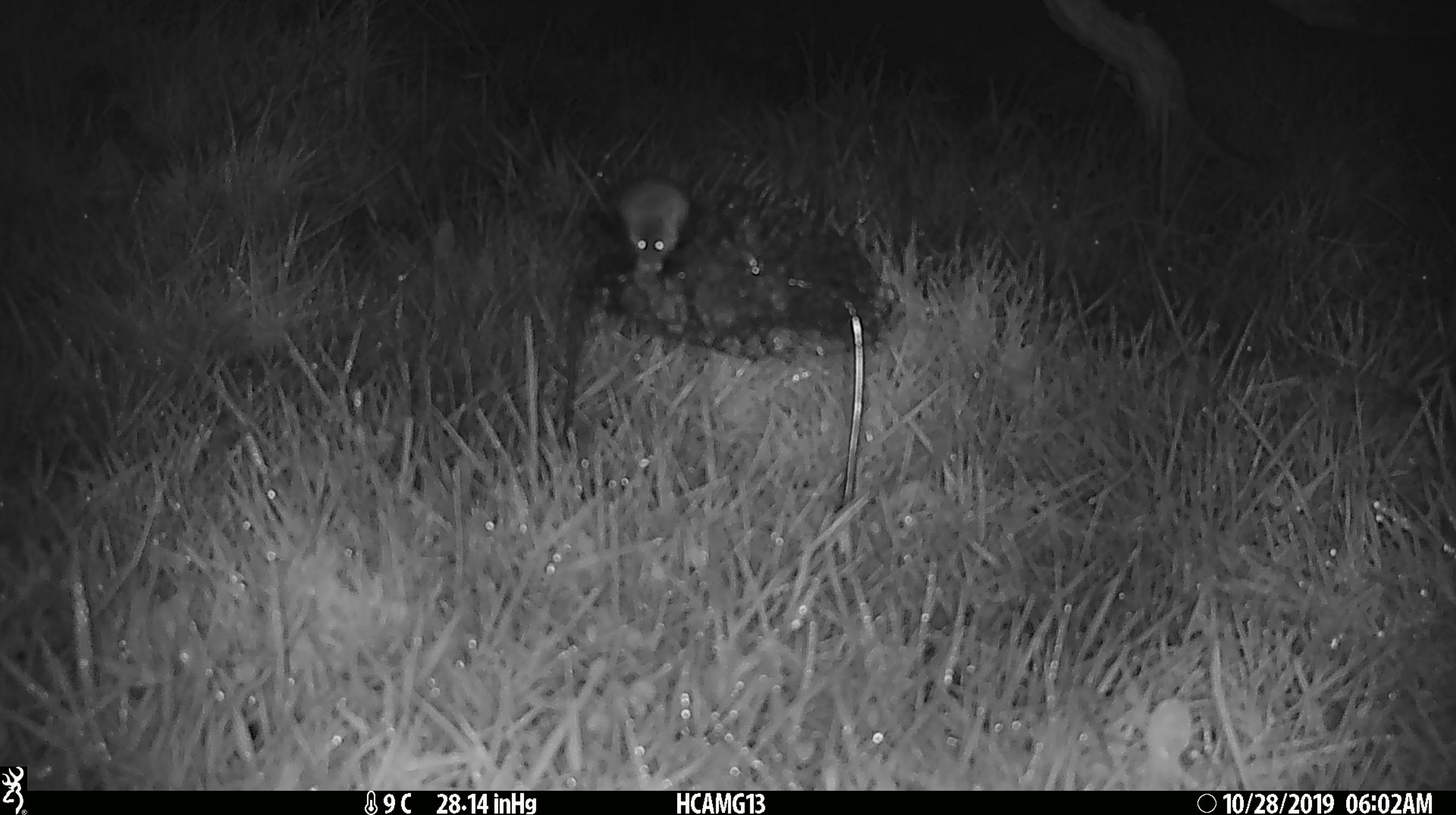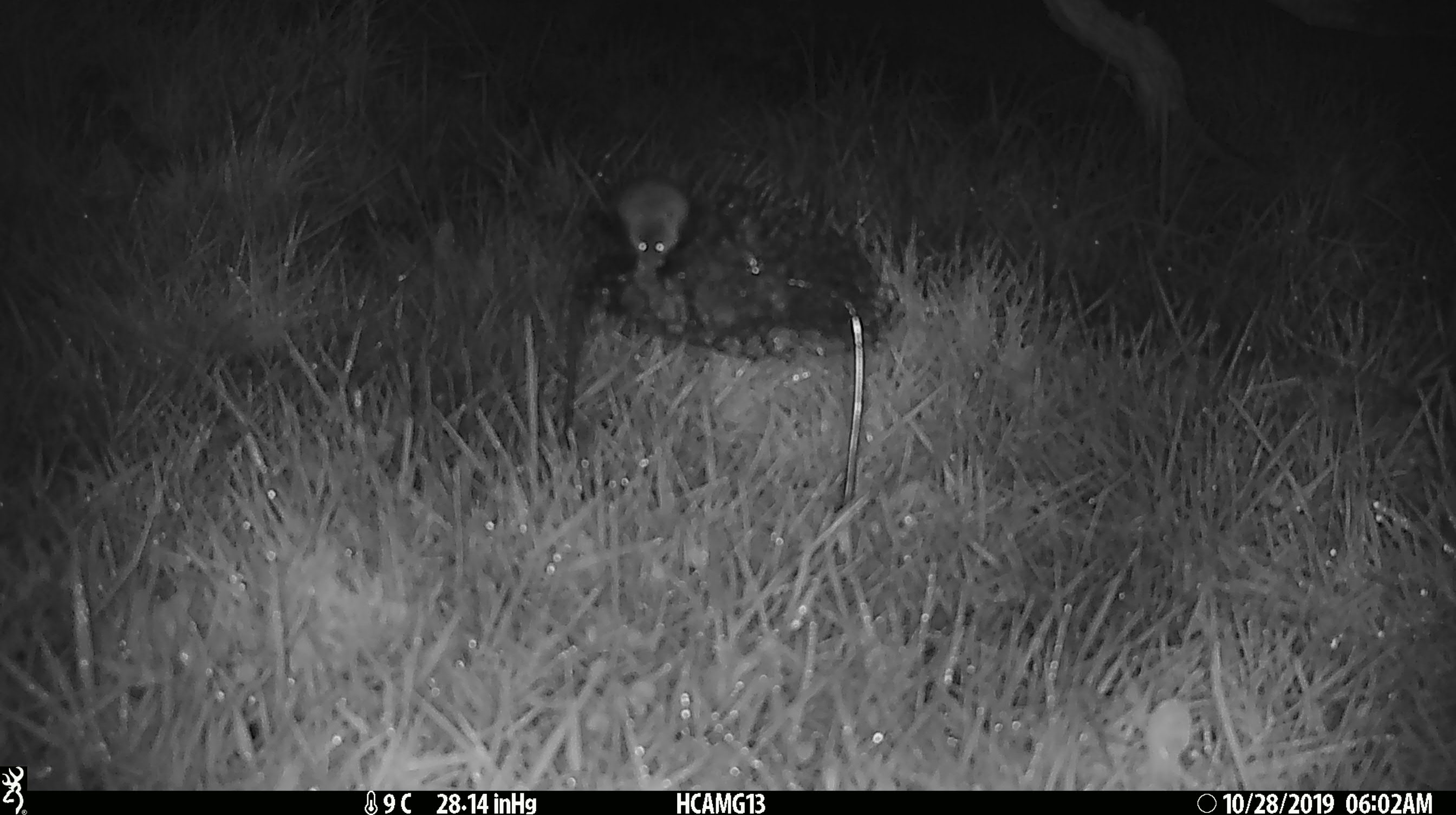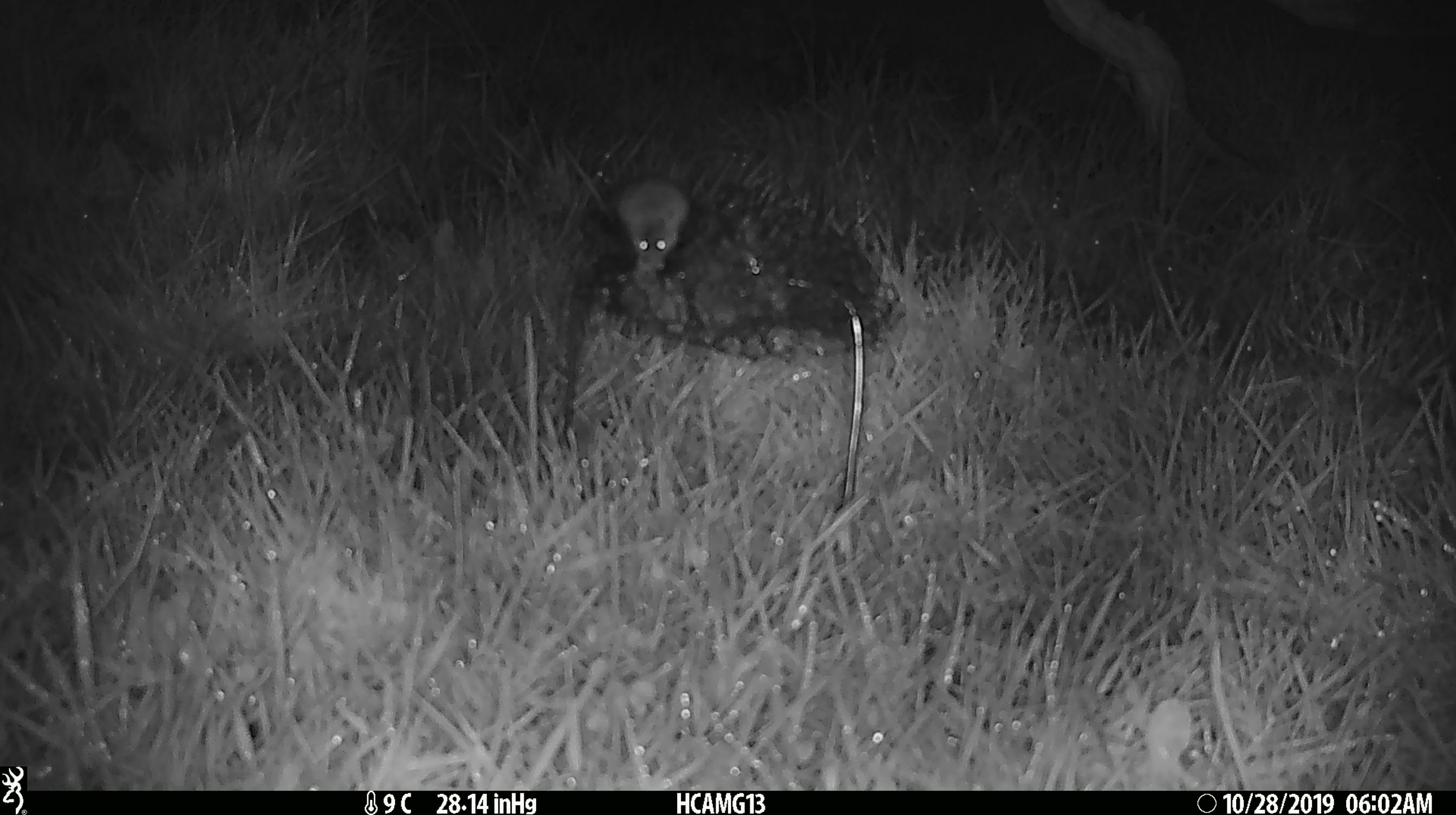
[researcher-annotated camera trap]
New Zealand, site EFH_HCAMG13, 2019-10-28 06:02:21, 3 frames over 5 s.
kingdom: Animalia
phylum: Chordata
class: Mammalia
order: Rodentia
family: Muridae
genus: Mus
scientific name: Mus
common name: mouse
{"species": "mouse (Mus)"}